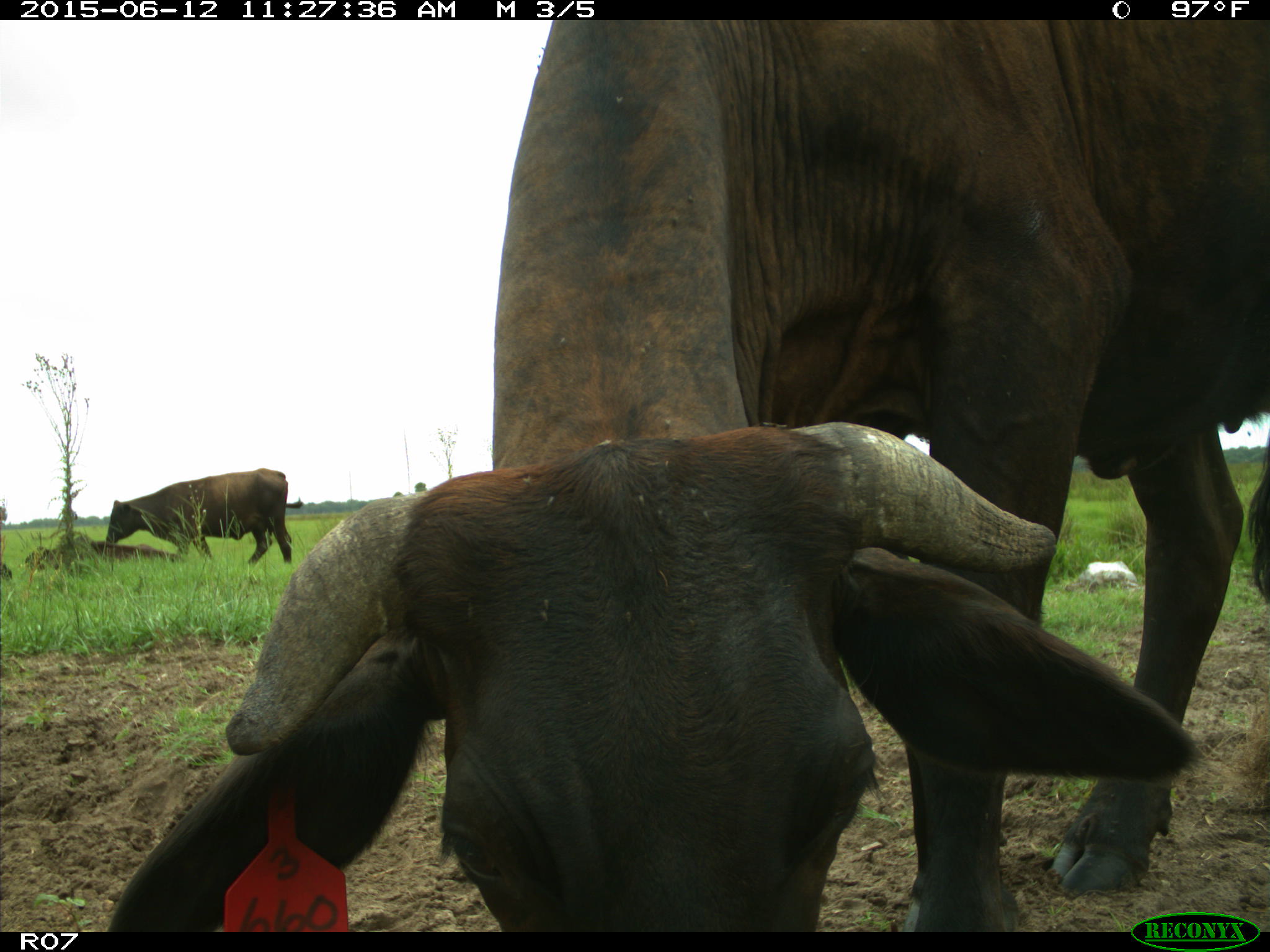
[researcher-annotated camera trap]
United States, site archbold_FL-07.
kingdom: Animalia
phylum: Chordata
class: Mammalia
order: Artiodactyla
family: Bovidae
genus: Bos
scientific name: Bos taurus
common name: domestic cow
Bos taurus (domestic cow).